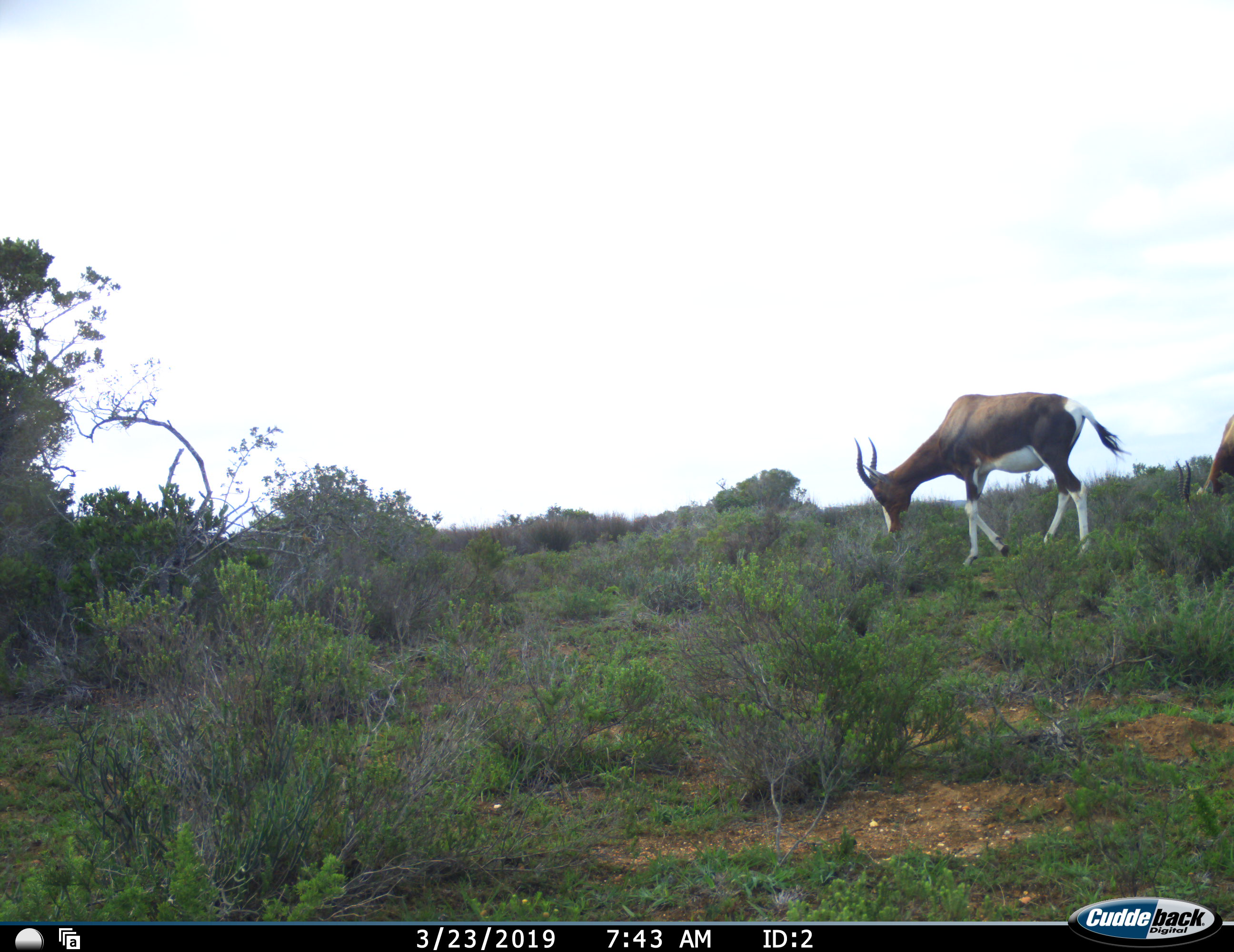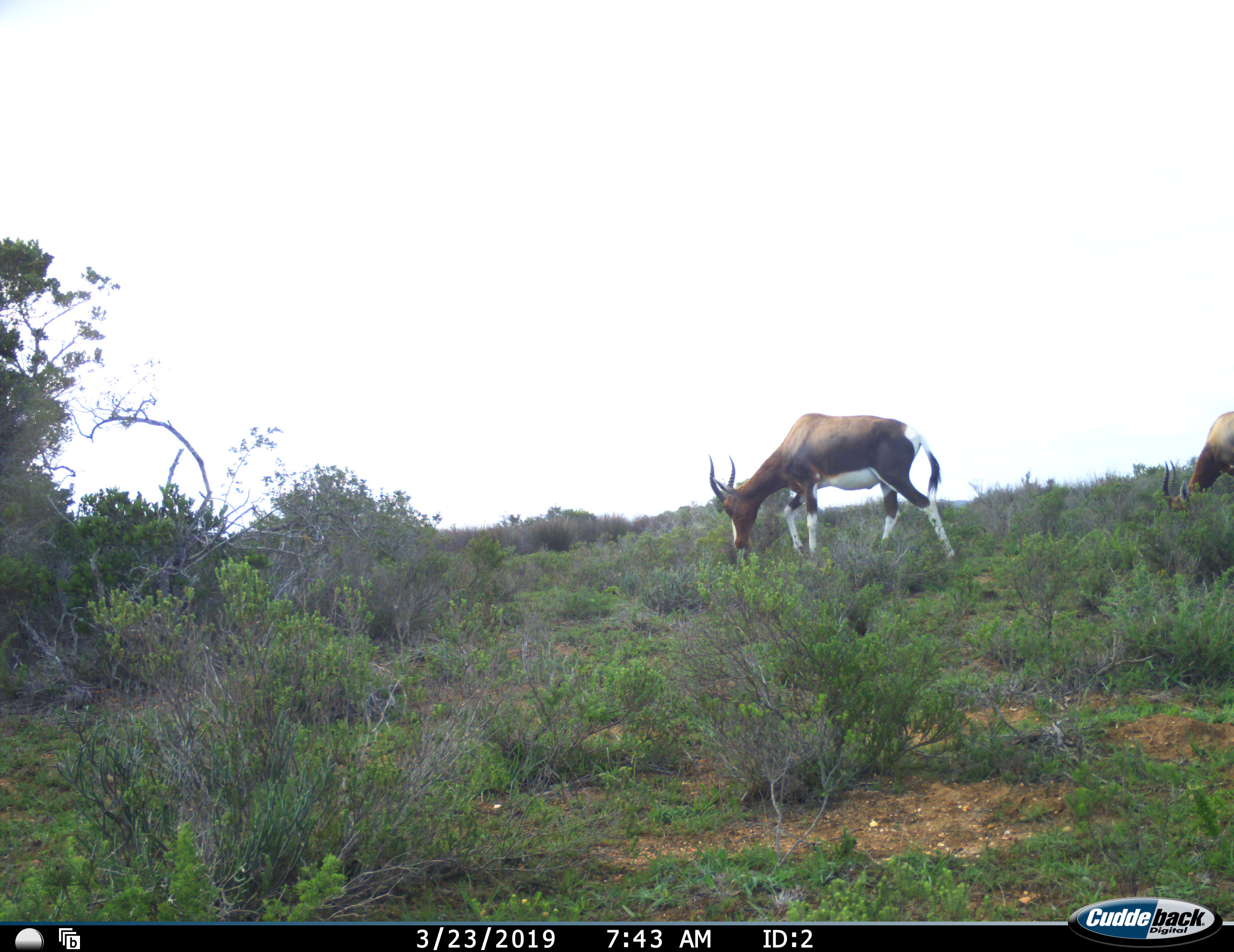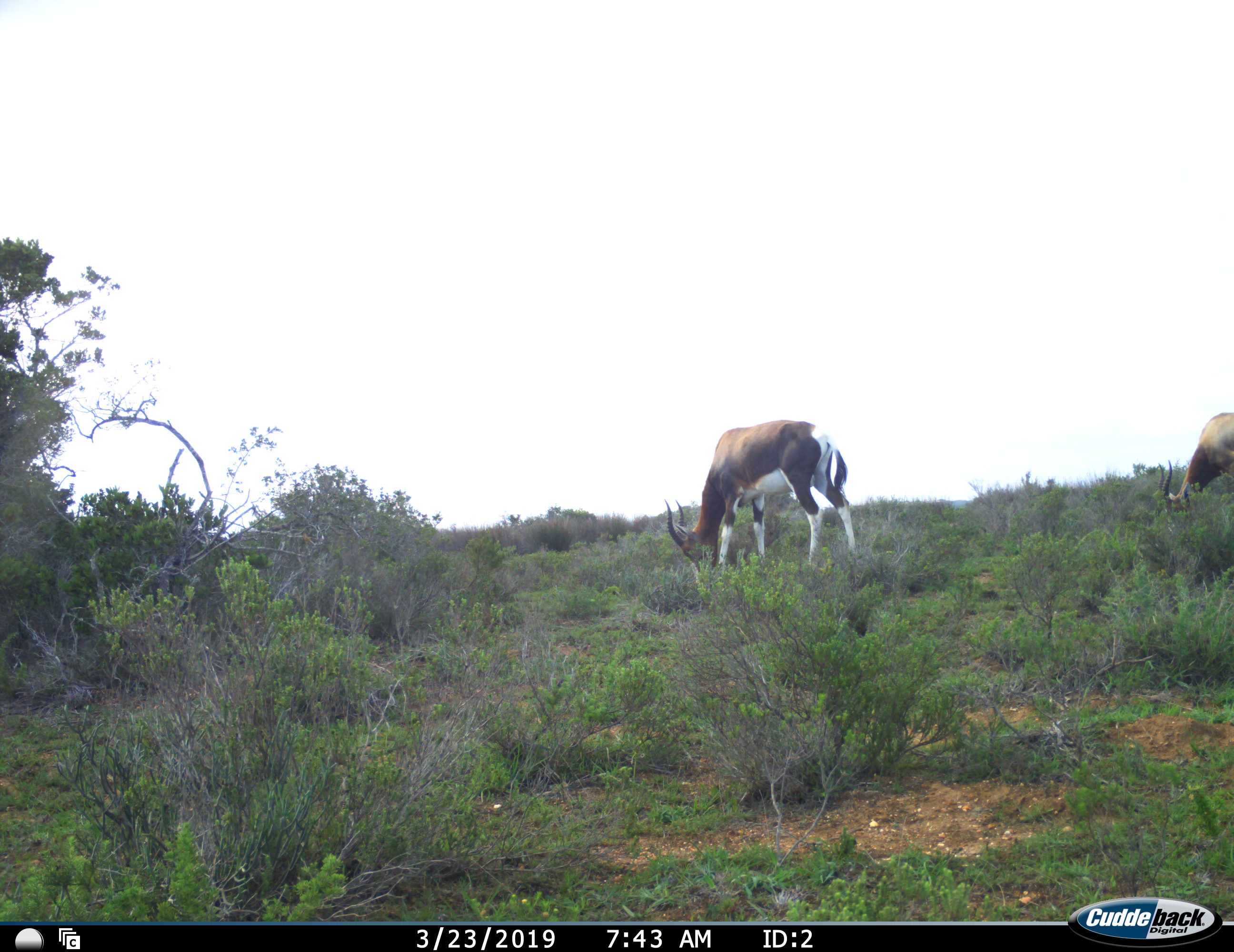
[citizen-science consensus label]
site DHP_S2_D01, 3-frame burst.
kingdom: Animalia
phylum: Chordata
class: Mammalia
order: Artiodactyla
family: Bovidae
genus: Damaliscus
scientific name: Damaliscus pygargus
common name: bontebok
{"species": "bontebok (Damaliscus pygargus)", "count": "2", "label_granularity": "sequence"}